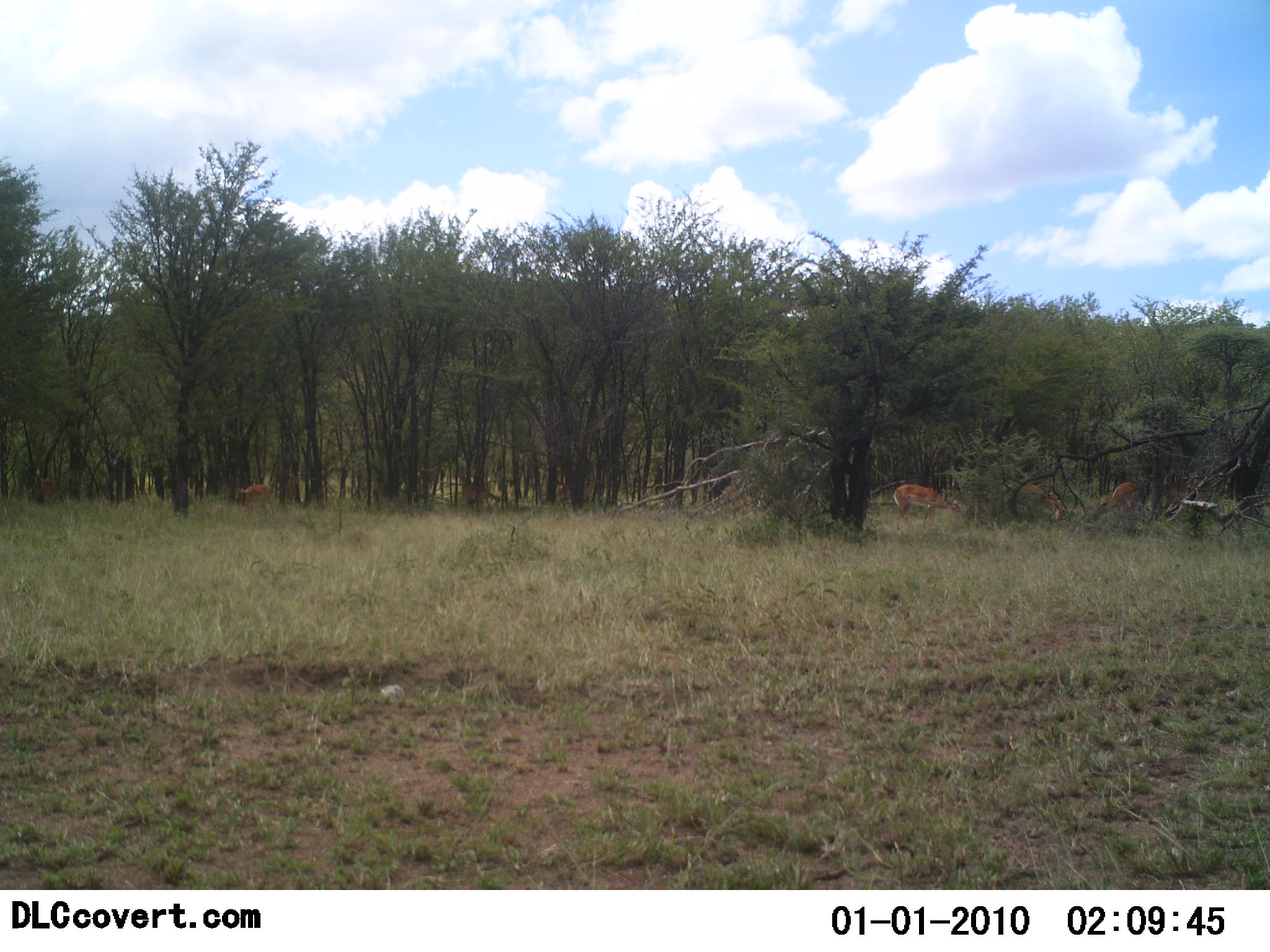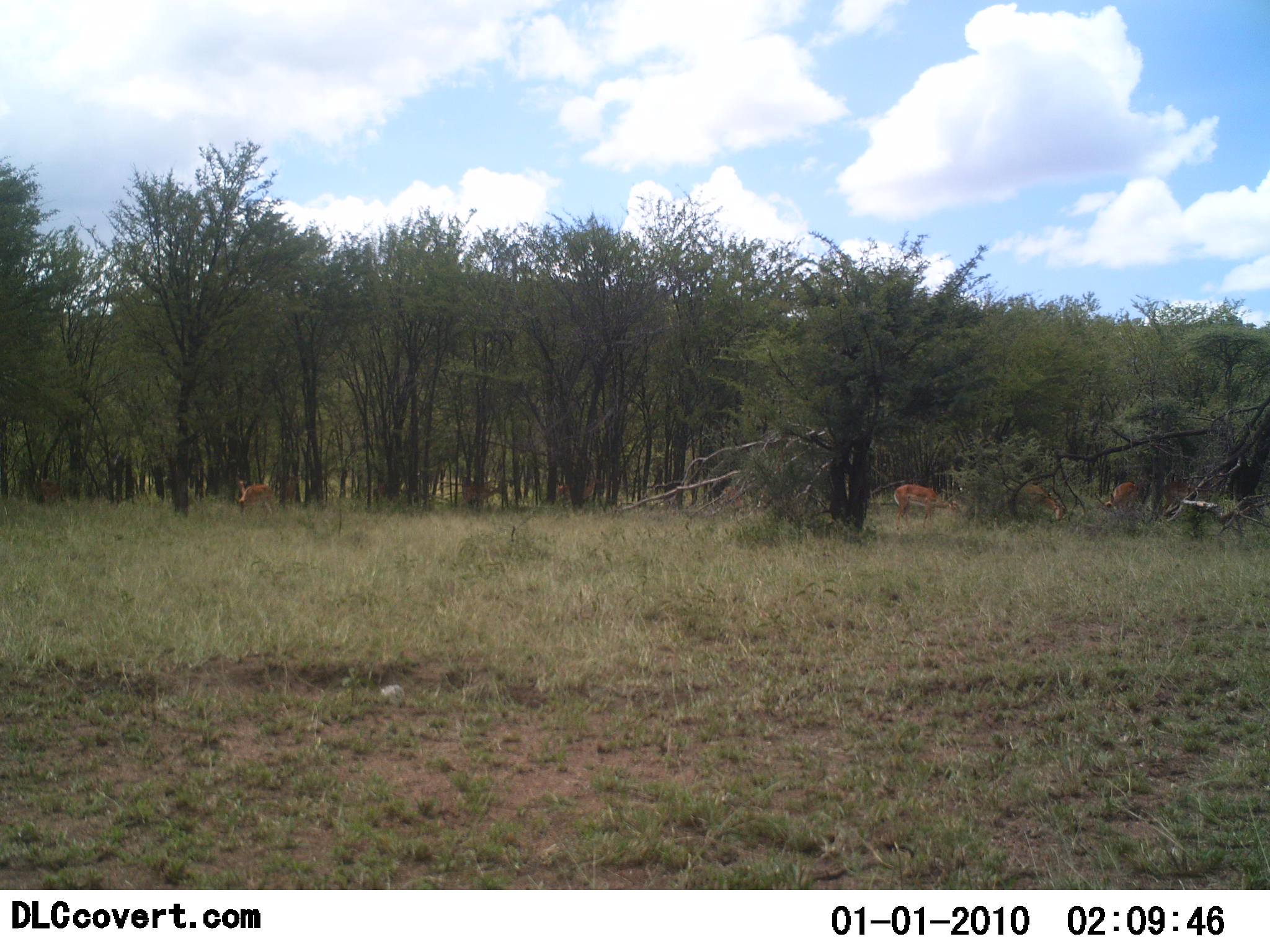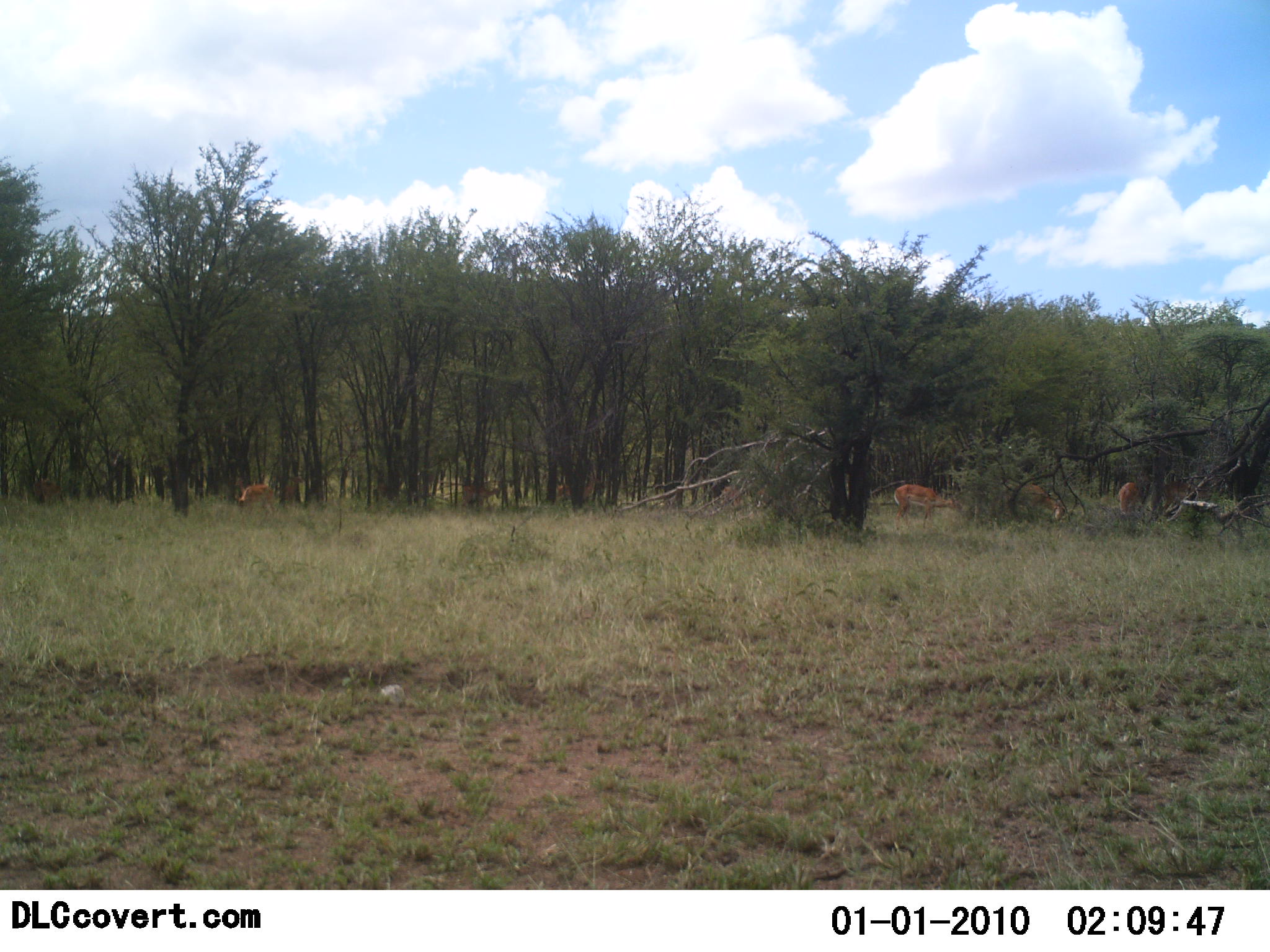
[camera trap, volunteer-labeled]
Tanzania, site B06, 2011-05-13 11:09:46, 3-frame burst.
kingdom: Animalia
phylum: Chordata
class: Mammalia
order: Artiodactyla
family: Bovidae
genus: Aepyceros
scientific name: Aepyceros melampus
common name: impala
Impala (Aepyceros melampus), count 5. Behavior (volunteer vote fractions): standing 75%, resting 12%, moving 0%, interacting 0%. Young present (vote fraction): 0%. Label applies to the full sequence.